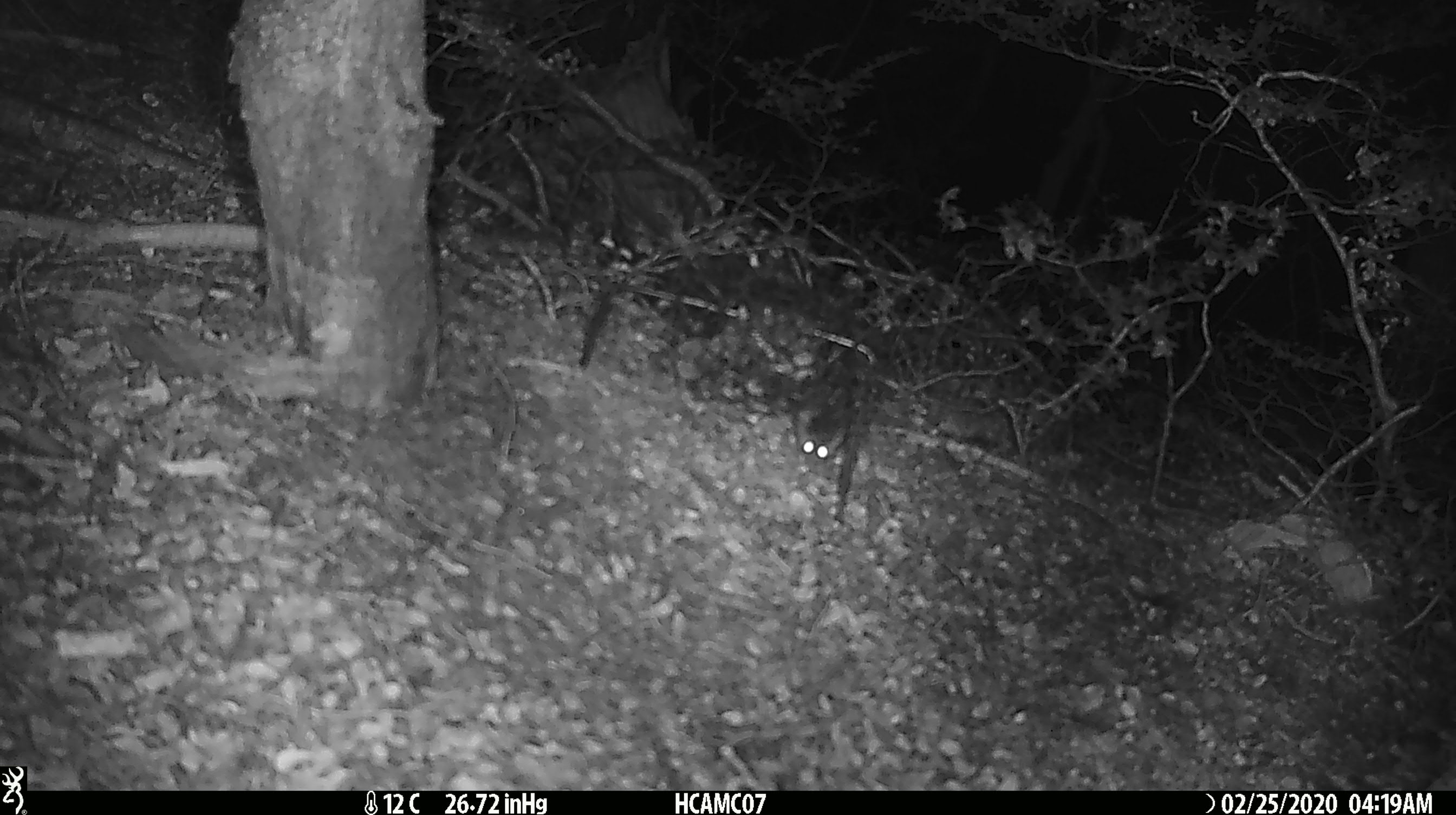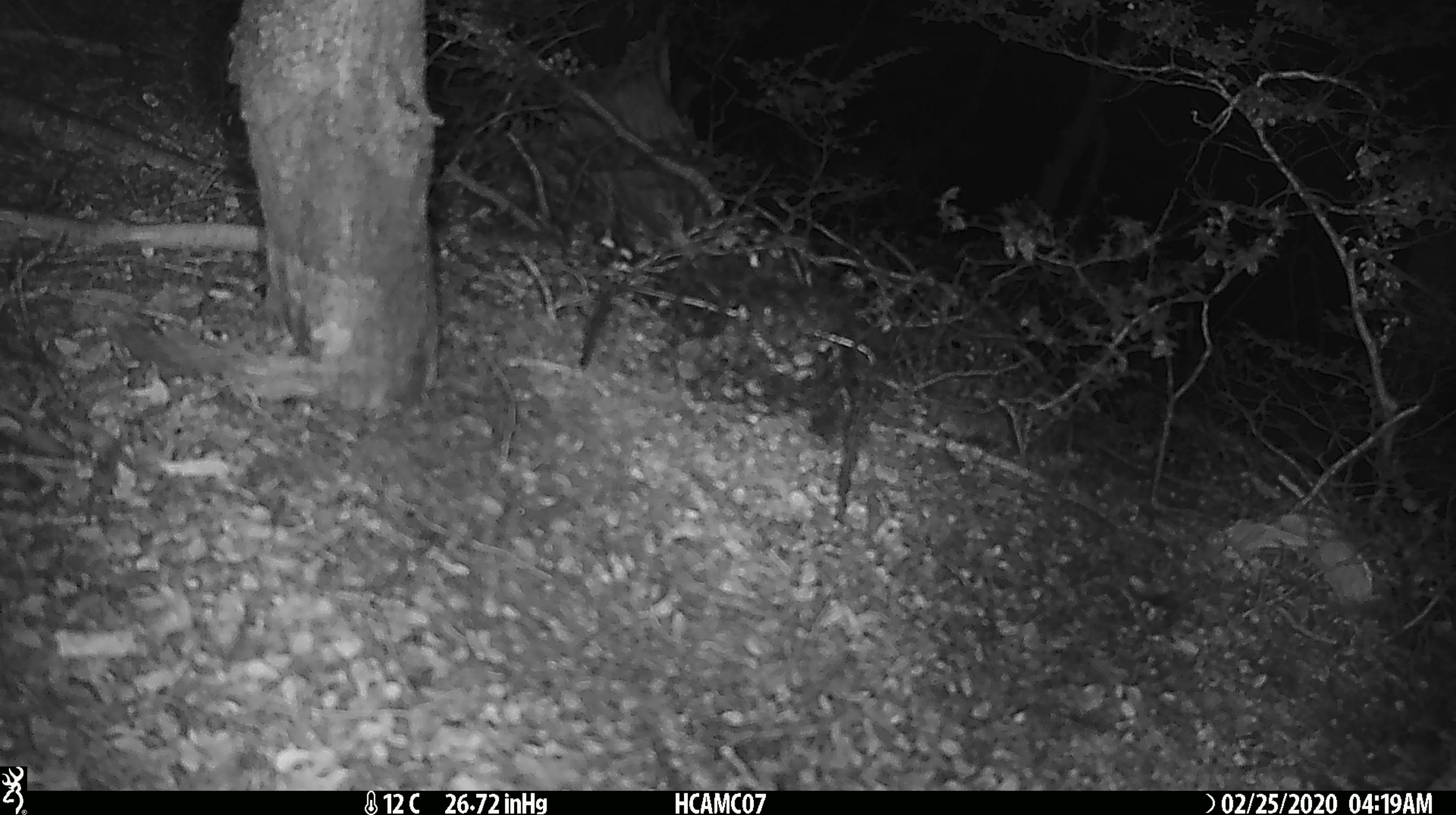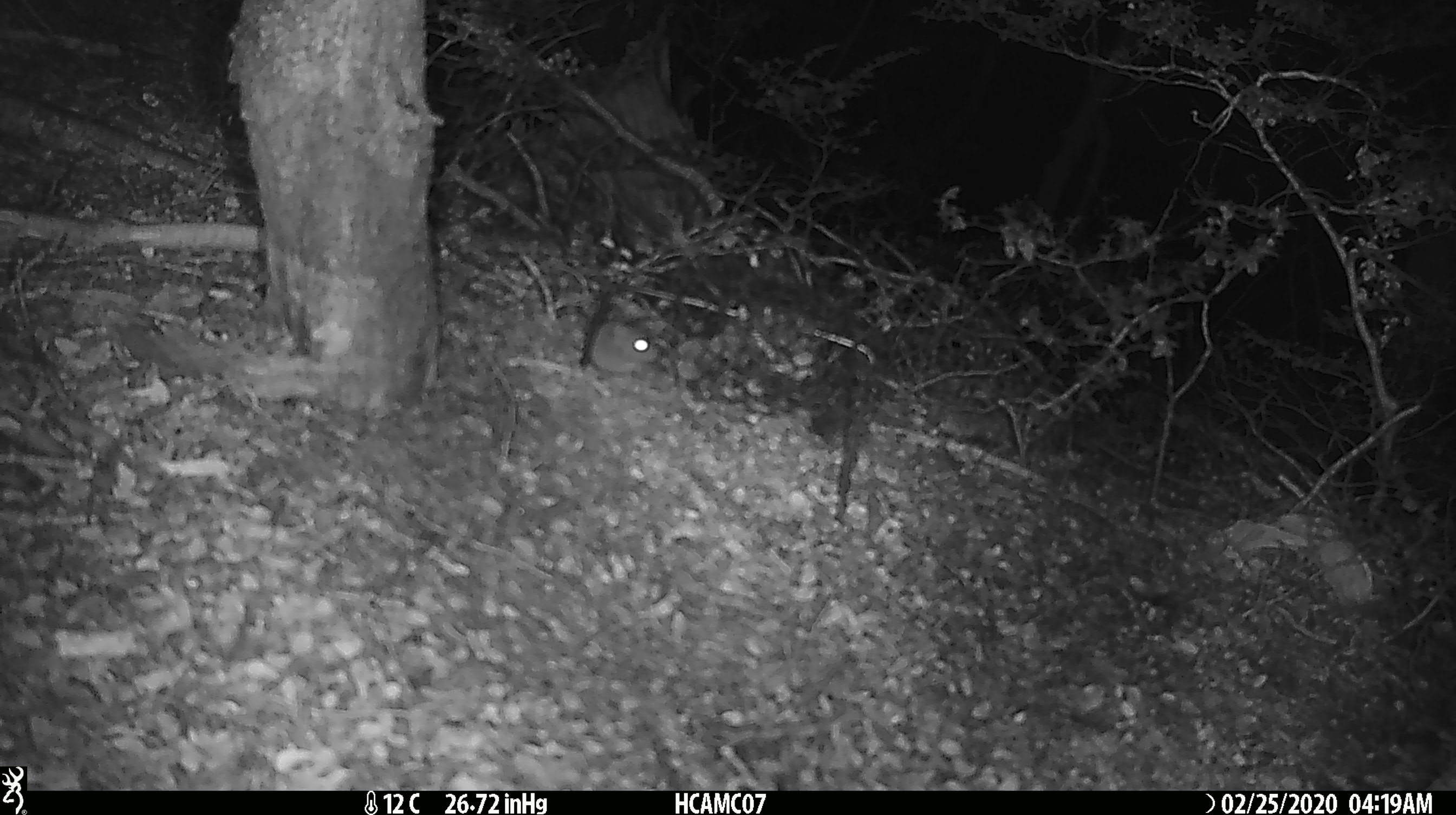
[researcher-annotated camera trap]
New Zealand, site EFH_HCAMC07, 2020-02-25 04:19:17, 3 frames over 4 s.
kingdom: Animalia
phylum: Chordata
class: Mammalia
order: Rodentia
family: Muridae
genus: Mus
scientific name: Mus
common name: mouse